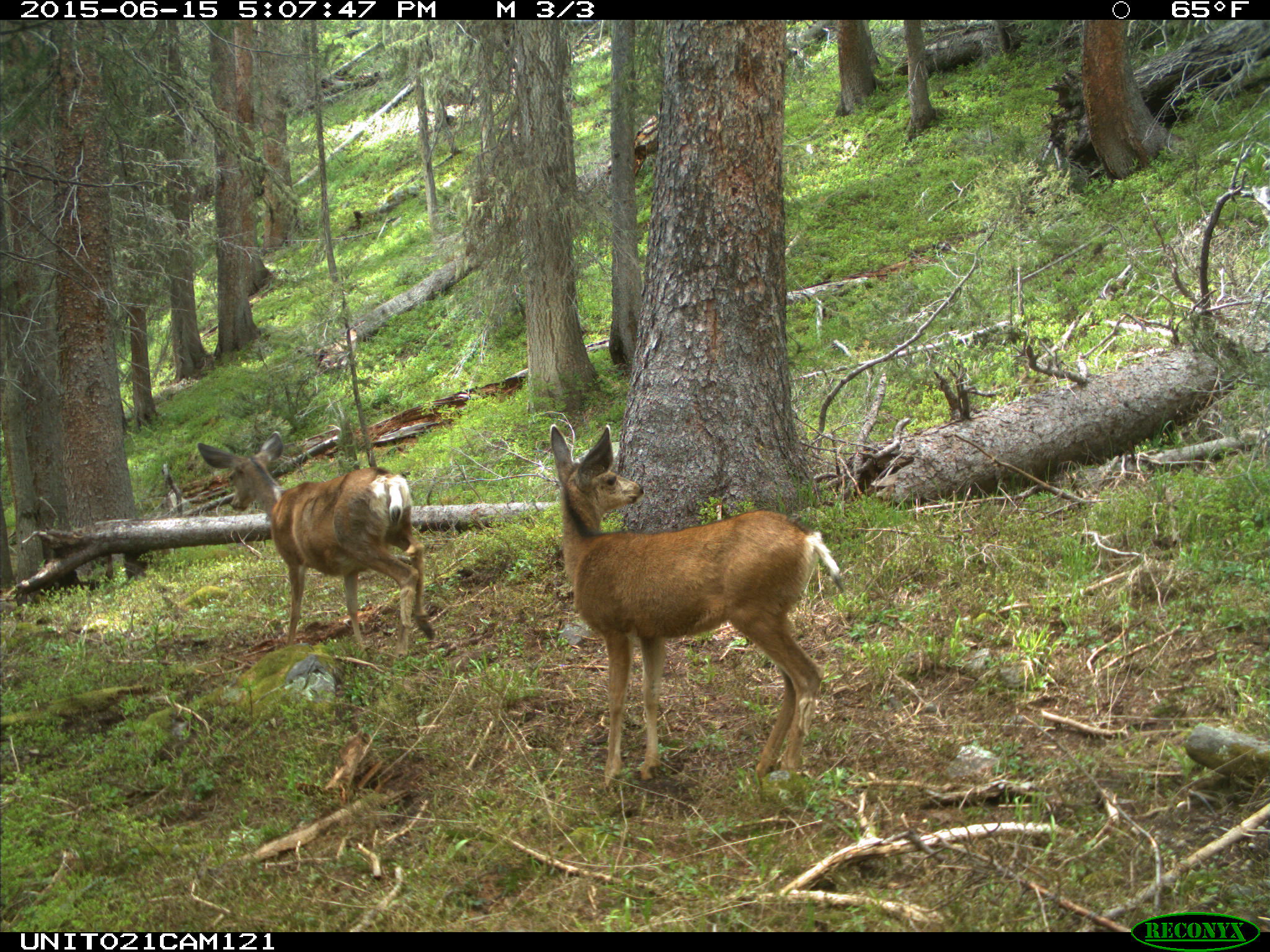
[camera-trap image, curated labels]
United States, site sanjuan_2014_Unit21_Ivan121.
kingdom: Animalia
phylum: Chordata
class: Mammalia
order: Artiodactyla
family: Cervidae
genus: Odocoileus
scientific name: Odocoileus hemionus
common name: mule deer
Odocoileus hemionus (mule deer).